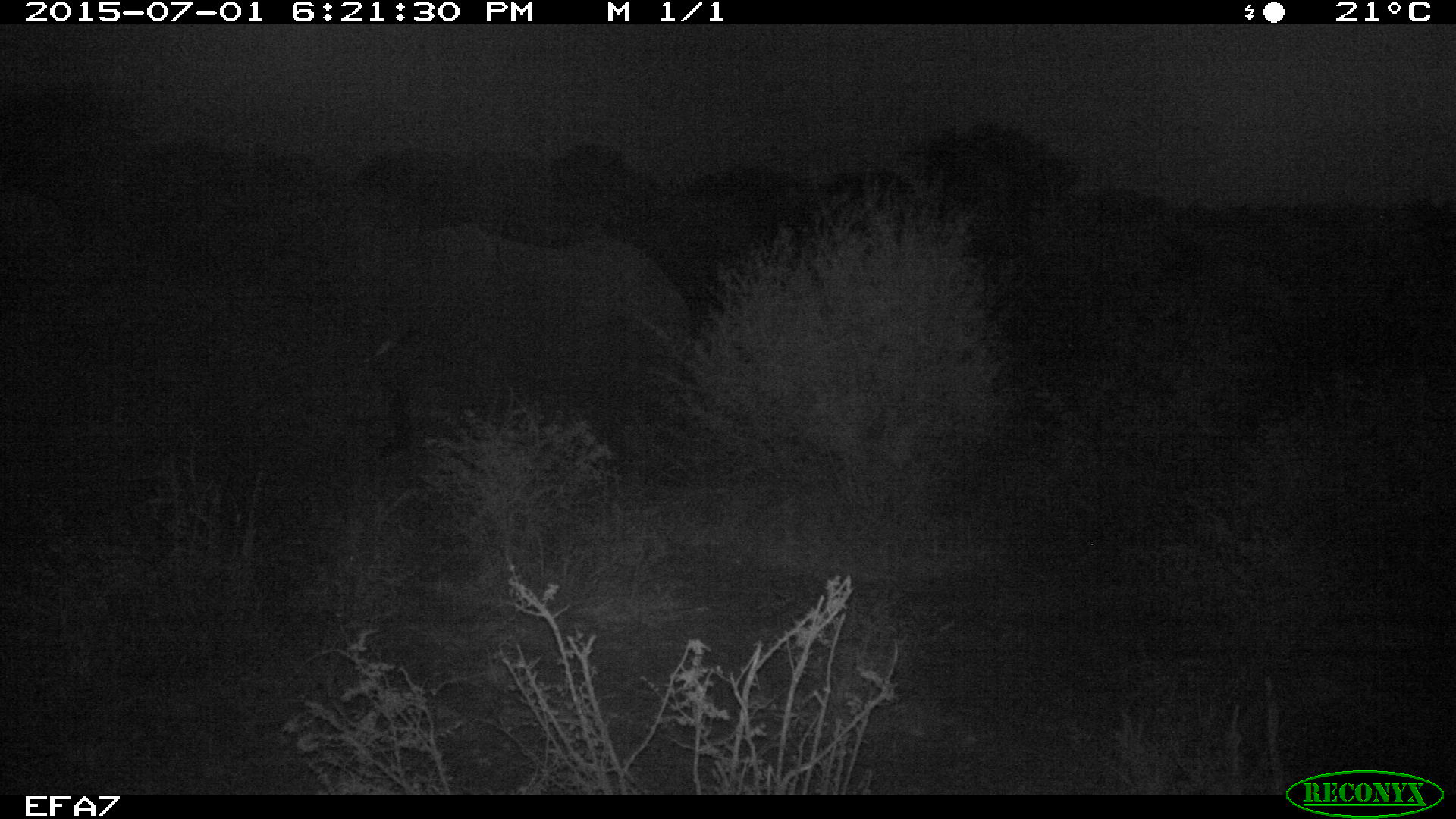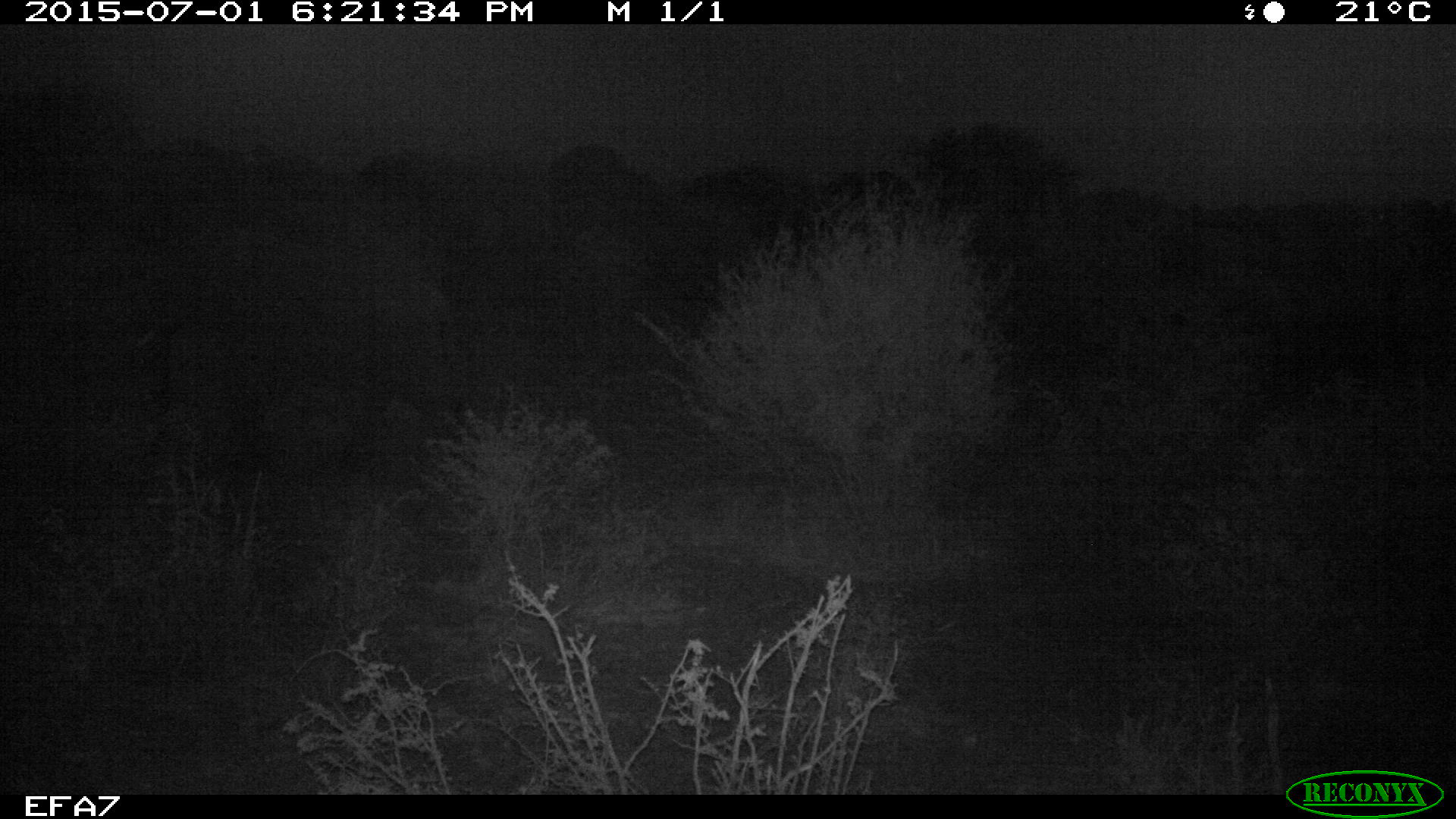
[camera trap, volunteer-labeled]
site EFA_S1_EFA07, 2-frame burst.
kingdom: Animalia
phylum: Chordata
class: Mammalia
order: Proboscidea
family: Elephantidae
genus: Loxodonta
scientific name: Loxodonta africana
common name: african bush elephant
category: elephant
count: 1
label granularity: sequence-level